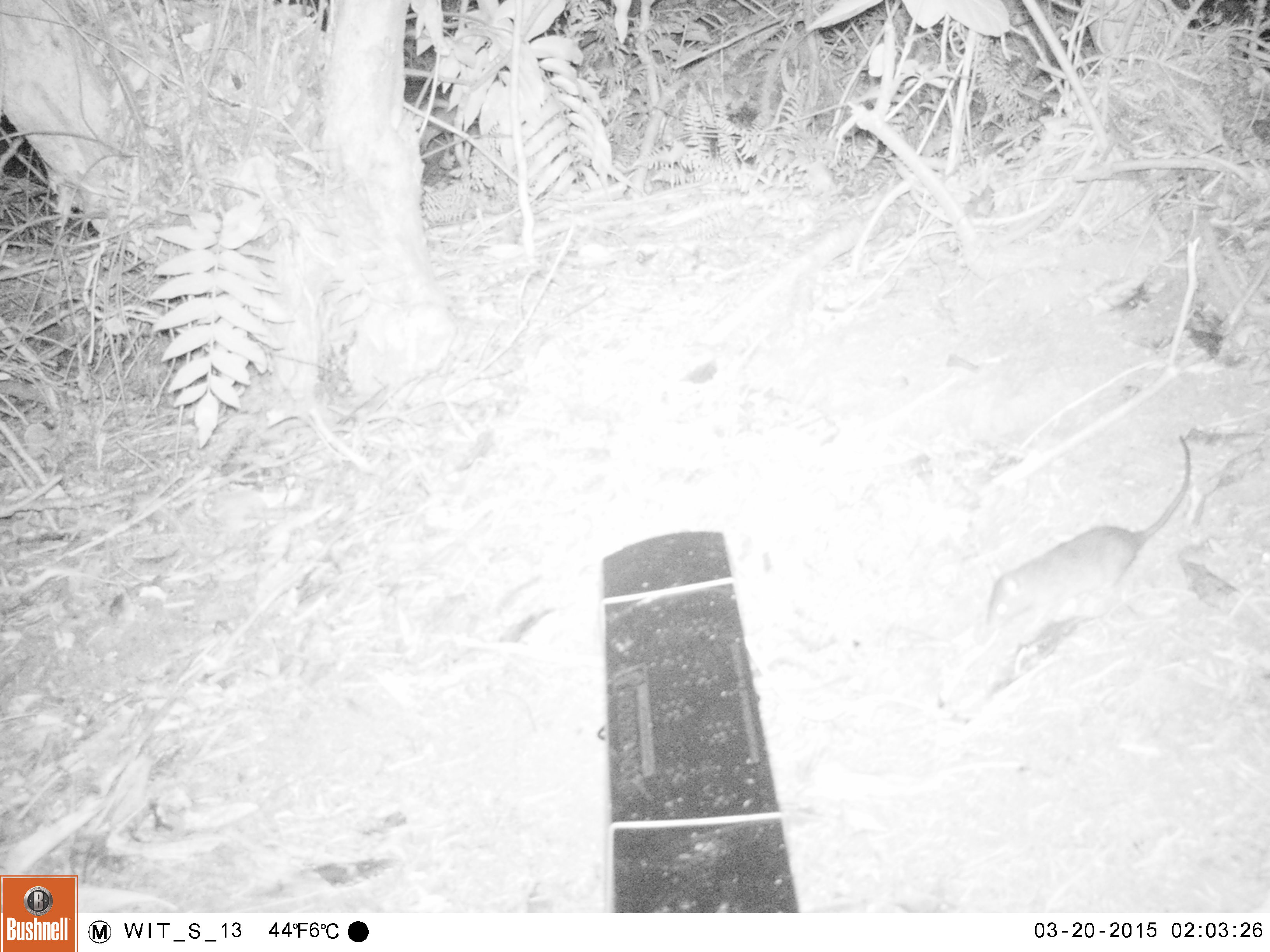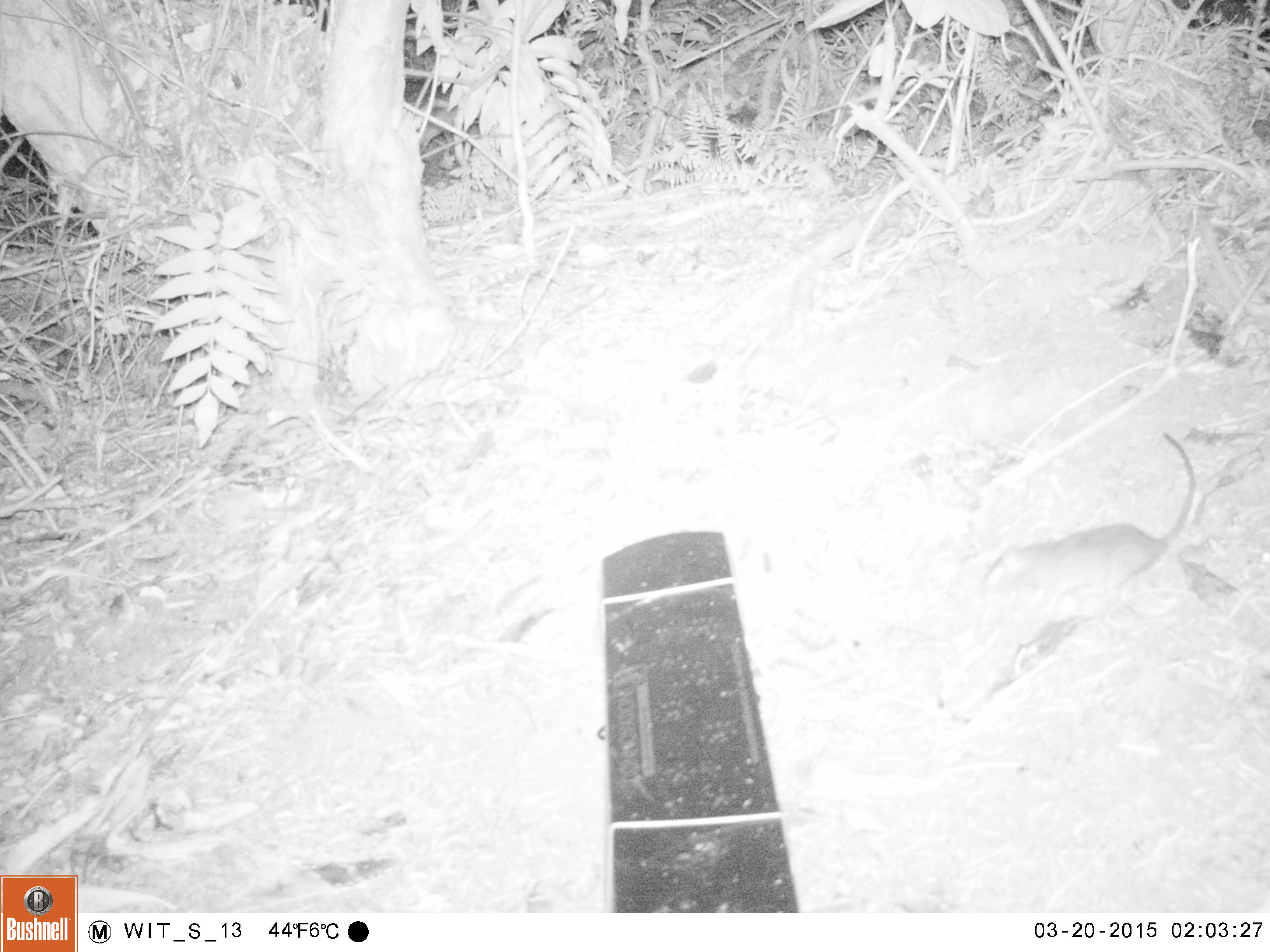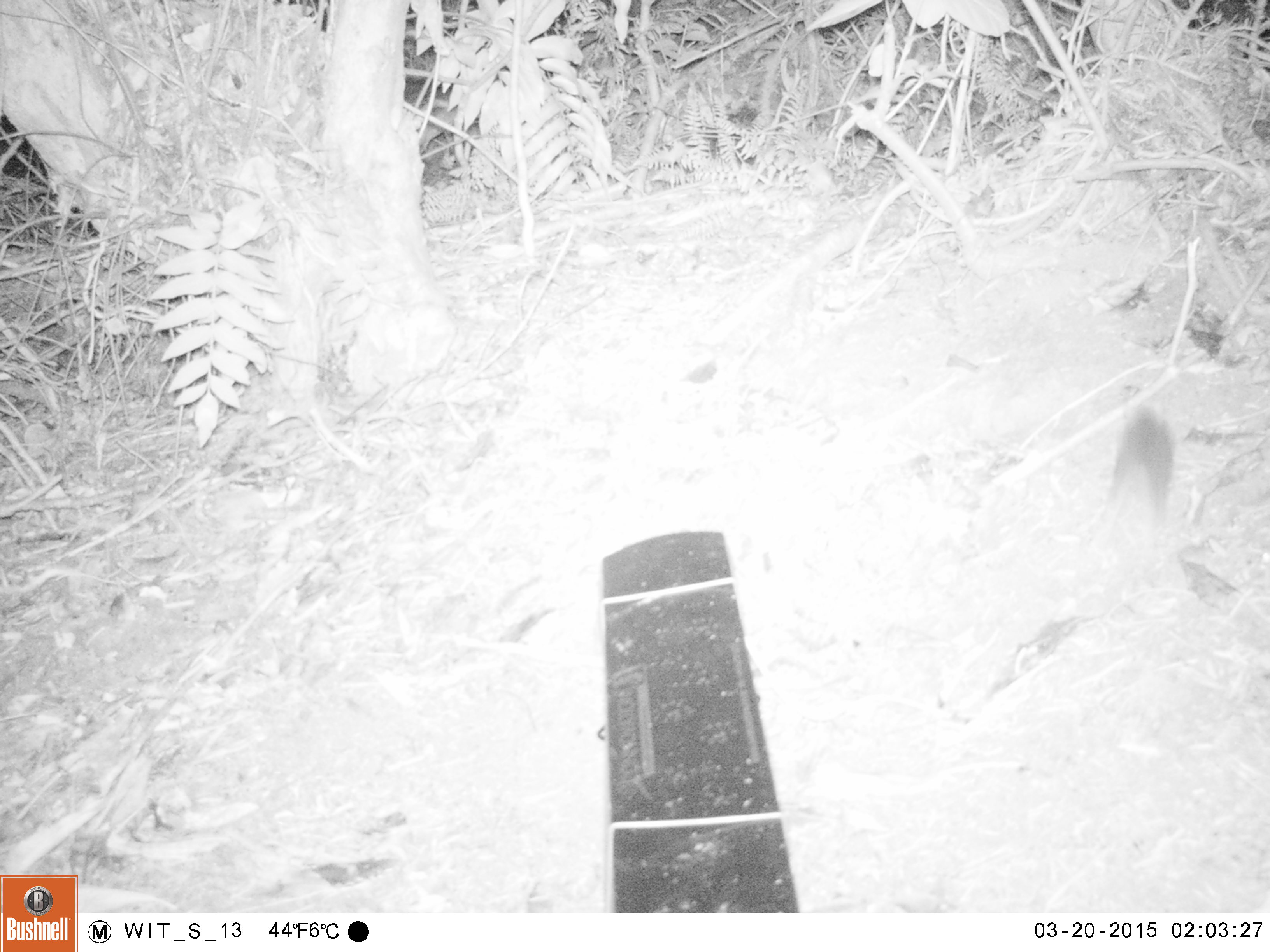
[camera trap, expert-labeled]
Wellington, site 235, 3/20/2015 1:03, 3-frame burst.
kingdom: Animalia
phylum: Chordata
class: Mammalia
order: Rodentia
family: Muridae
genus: Rattus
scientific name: Rattus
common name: rat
Rat (Rattus).